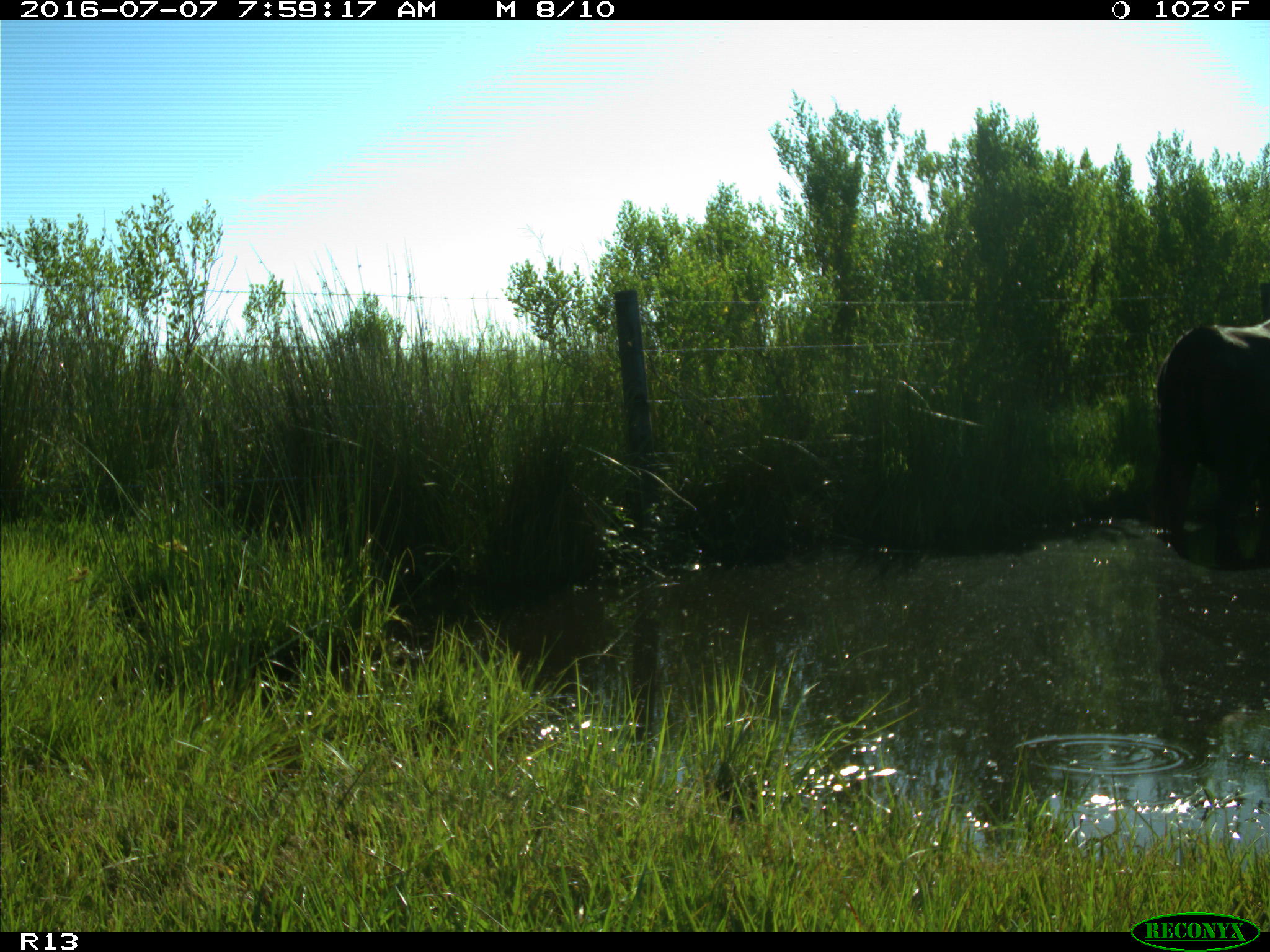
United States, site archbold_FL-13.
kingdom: Animalia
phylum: Chordata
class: Mammalia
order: Artiodactyla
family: Bovidae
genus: Bos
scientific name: Bos taurus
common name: domestic cow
Bos taurus (domestic cow).